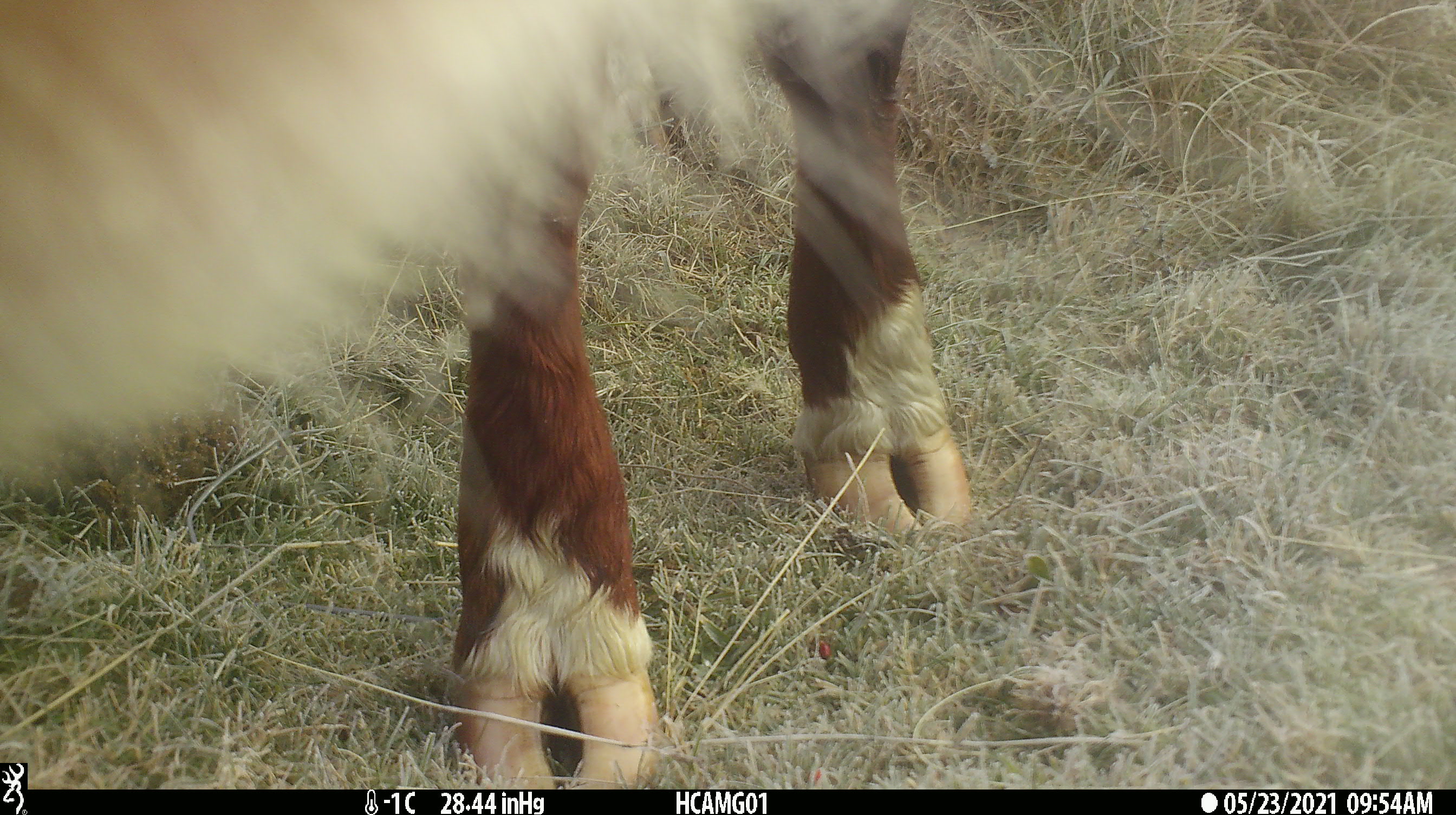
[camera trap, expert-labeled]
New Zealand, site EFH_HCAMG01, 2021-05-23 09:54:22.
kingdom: Animalia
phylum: Chordata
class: Mammalia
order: Artiodactyla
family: Bovidae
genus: Bos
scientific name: Bos taurus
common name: domestic cow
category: cow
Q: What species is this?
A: Cow (domestic cow) (Bos taurus).